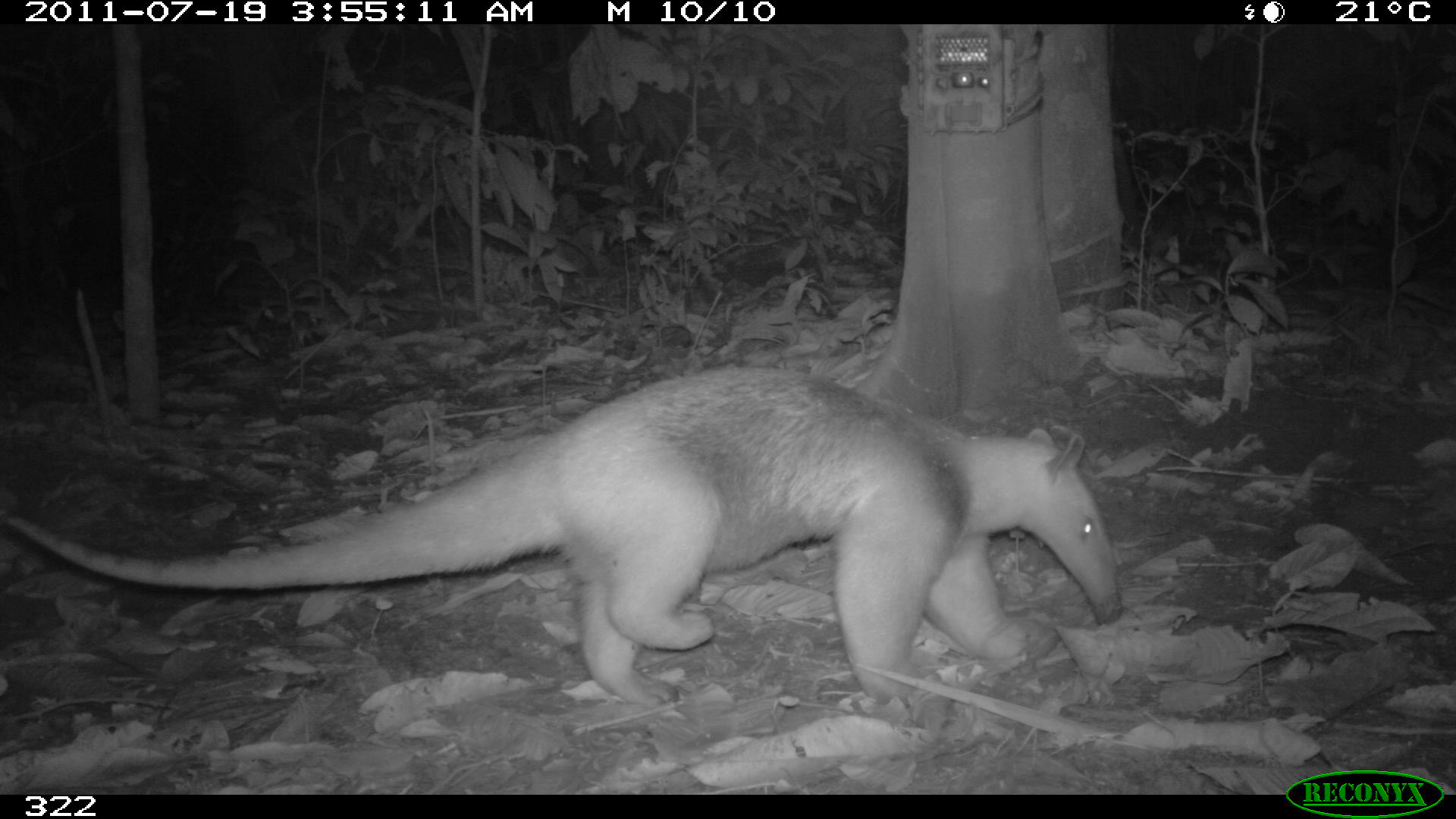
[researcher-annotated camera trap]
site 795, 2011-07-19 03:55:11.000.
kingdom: Animalia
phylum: Chordata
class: Mammalia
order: Pilosa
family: Myrmecophagidae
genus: Tamandua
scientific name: Tamandua tetradactyla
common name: southern tamandua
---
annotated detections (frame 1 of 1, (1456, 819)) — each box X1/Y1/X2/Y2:
tamandua tetradactyla: 0/366/1119/704